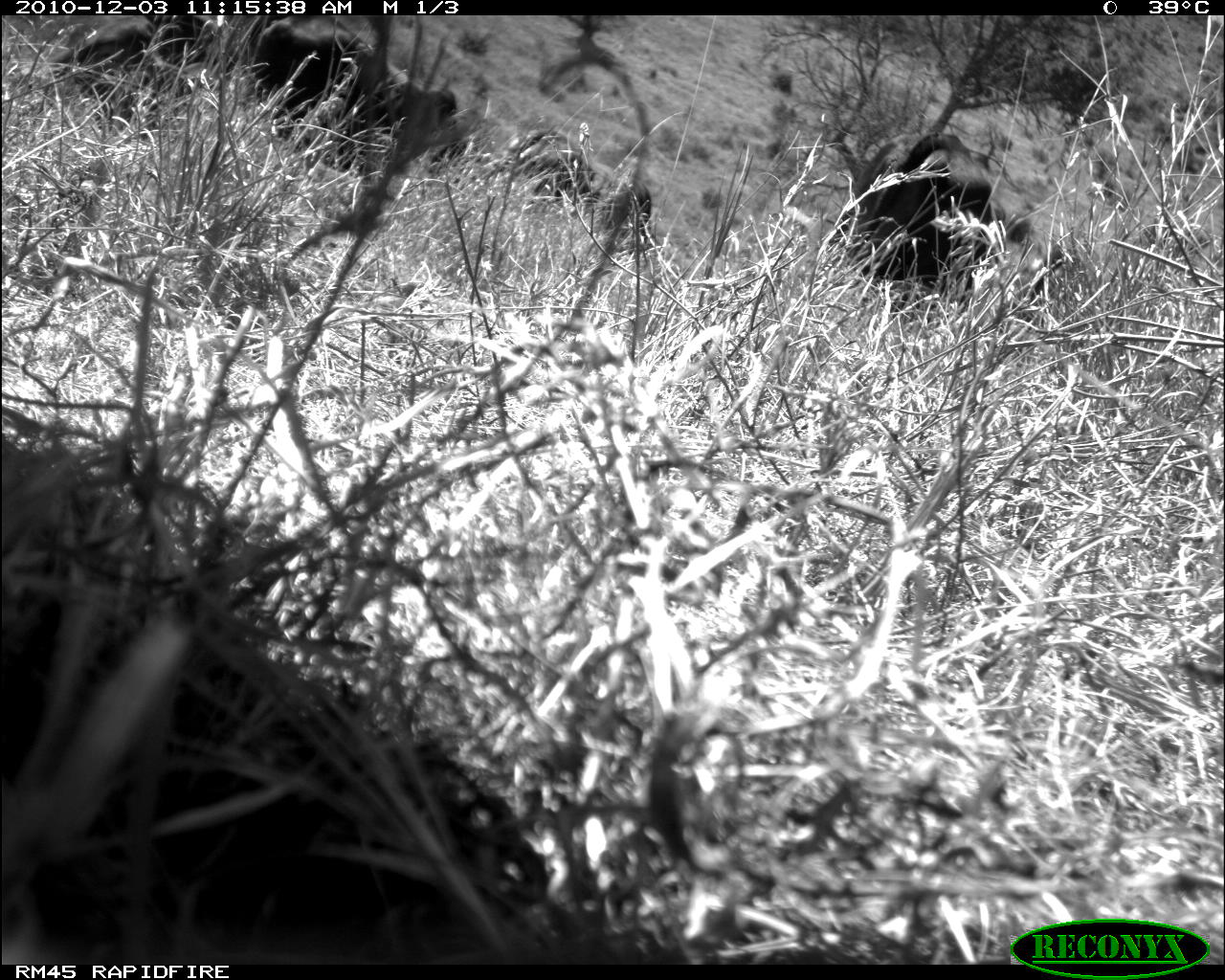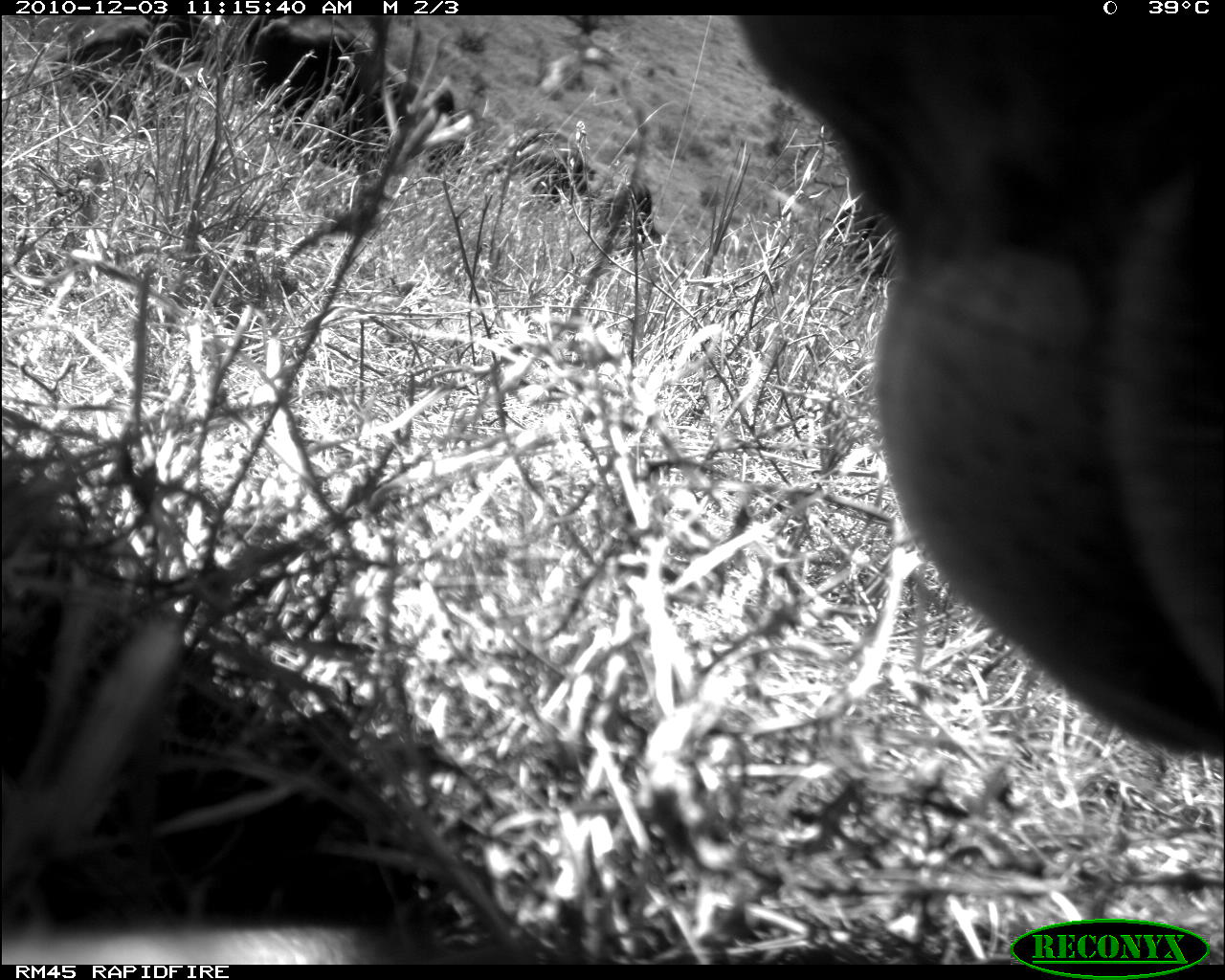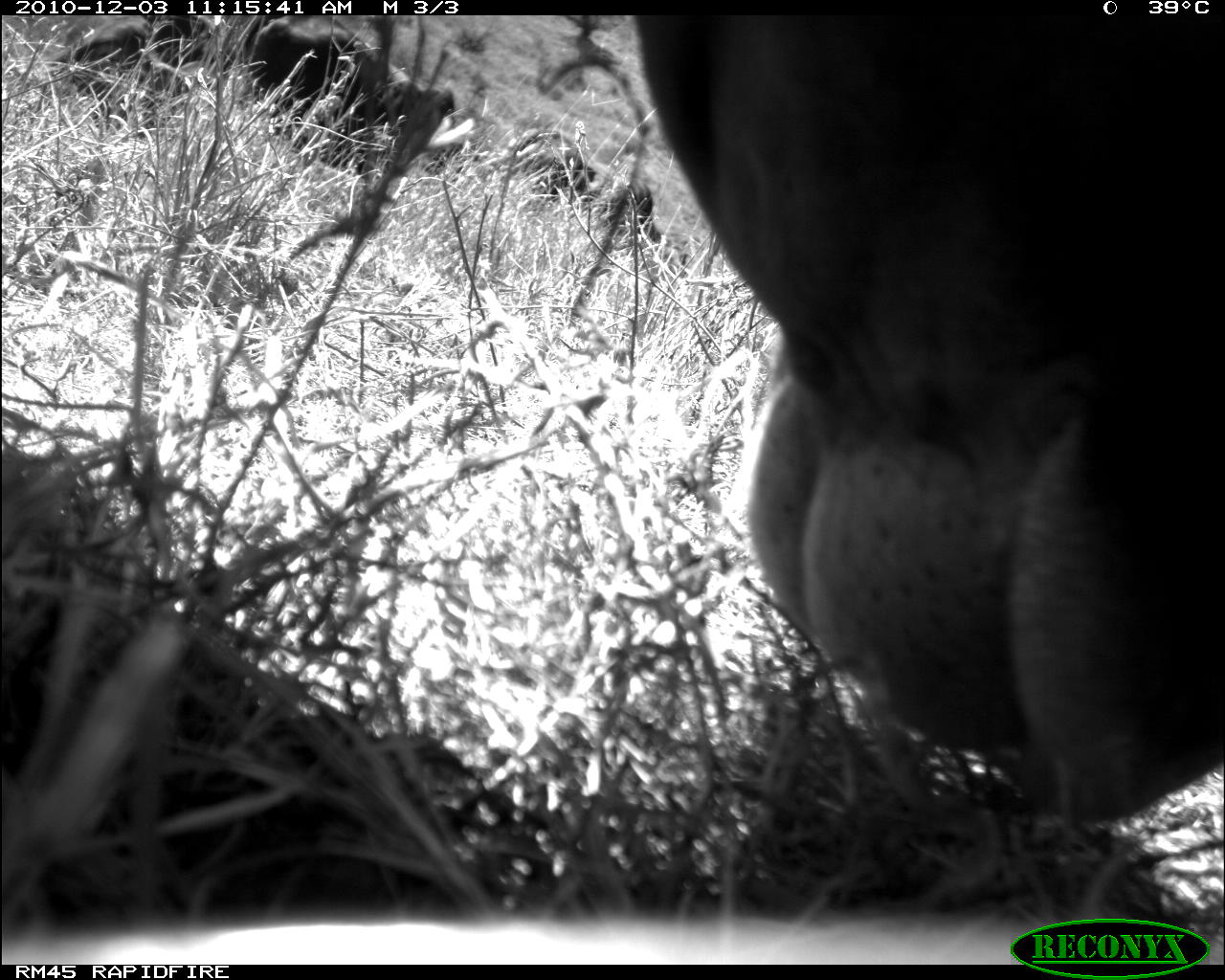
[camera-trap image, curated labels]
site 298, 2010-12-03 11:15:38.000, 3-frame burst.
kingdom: Animalia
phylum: Chordata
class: Mammalia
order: Artiodactyla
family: Bovidae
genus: Bos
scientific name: Bos taurus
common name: domestic cattle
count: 2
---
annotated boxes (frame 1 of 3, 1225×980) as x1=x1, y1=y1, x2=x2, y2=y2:
bos taurus: x1=244, y1=15, x2=458, y2=176; x1=847, y1=131, x2=993, y2=322; x1=44, y1=15, x2=156, y2=105; x1=133, y1=14, x2=221, y2=99; x1=507, y1=130, x2=596, y2=207; x1=598, y1=174, x2=653, y2=248; x1=429, y1=142, x2=483, y2=170; x1=987, y1=196, x2=1006, y2=222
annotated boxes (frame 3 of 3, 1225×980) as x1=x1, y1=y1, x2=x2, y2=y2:
bos taurus: x1=637, y1=15, x2=1225, y2=825; x1=215, y1=15, x2=455, y2=176; x1=45, y1=15, x2=153, y2=118; x1=130, y1=15, x2=216, y2=130; x1=501, y1=126, x2=598, y2=204; x1=598, y1=174, x2=662, y2=244